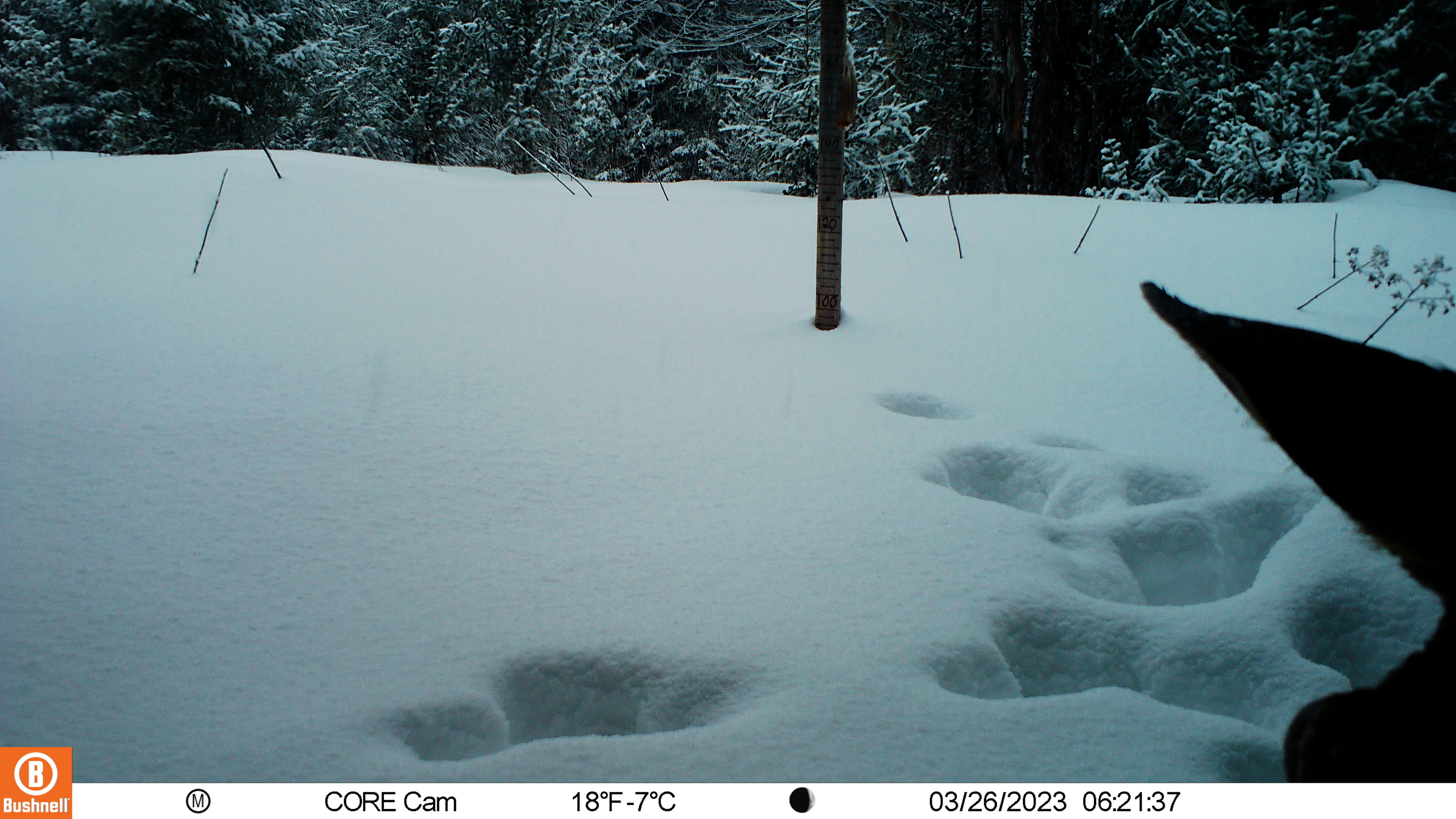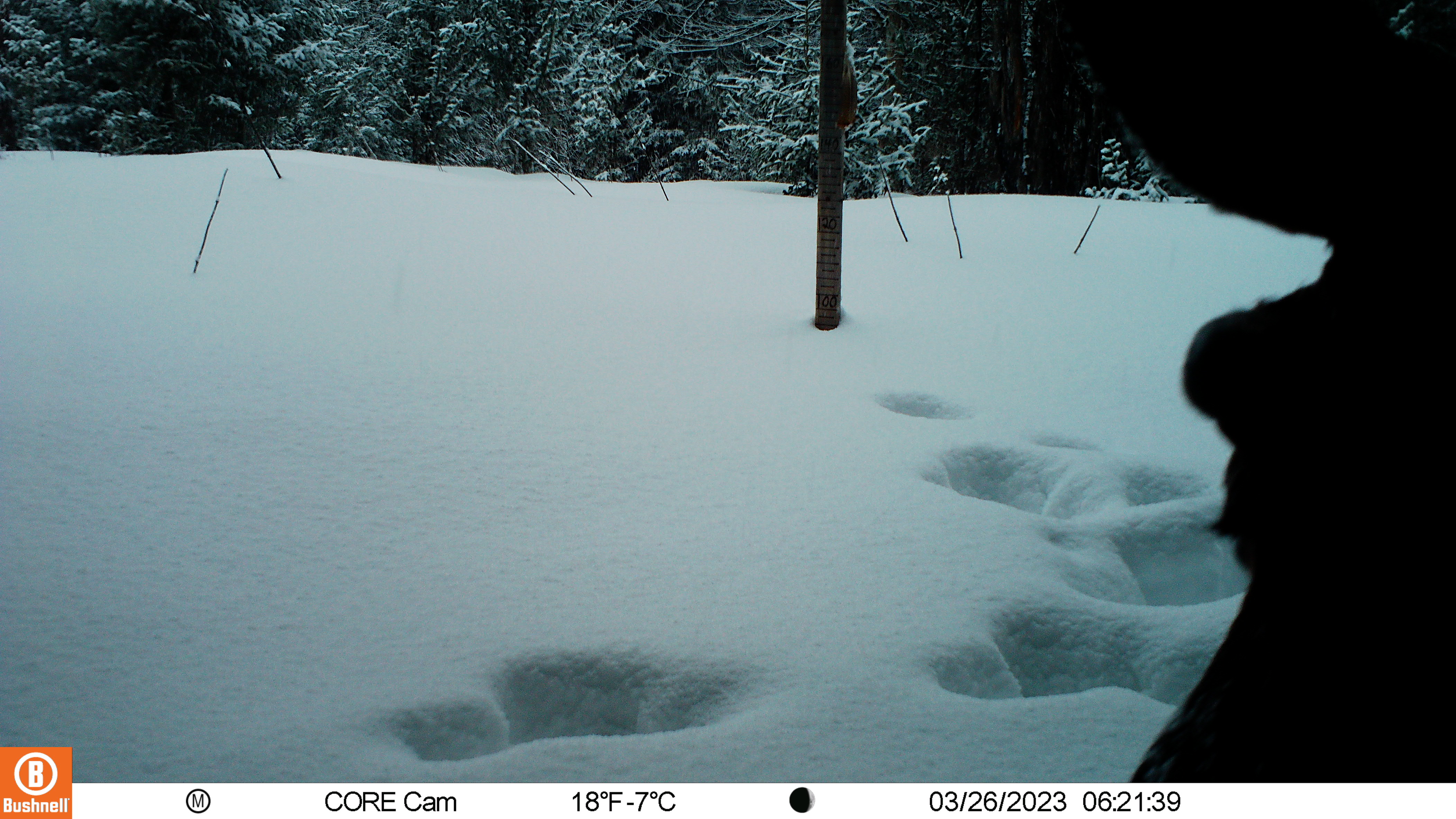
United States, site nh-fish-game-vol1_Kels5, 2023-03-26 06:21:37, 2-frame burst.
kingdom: Animalia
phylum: Chordata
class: Mammalia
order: Artiodactyla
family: Cervidae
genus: Alces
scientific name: Alces alces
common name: moose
Moose (Alces alces).